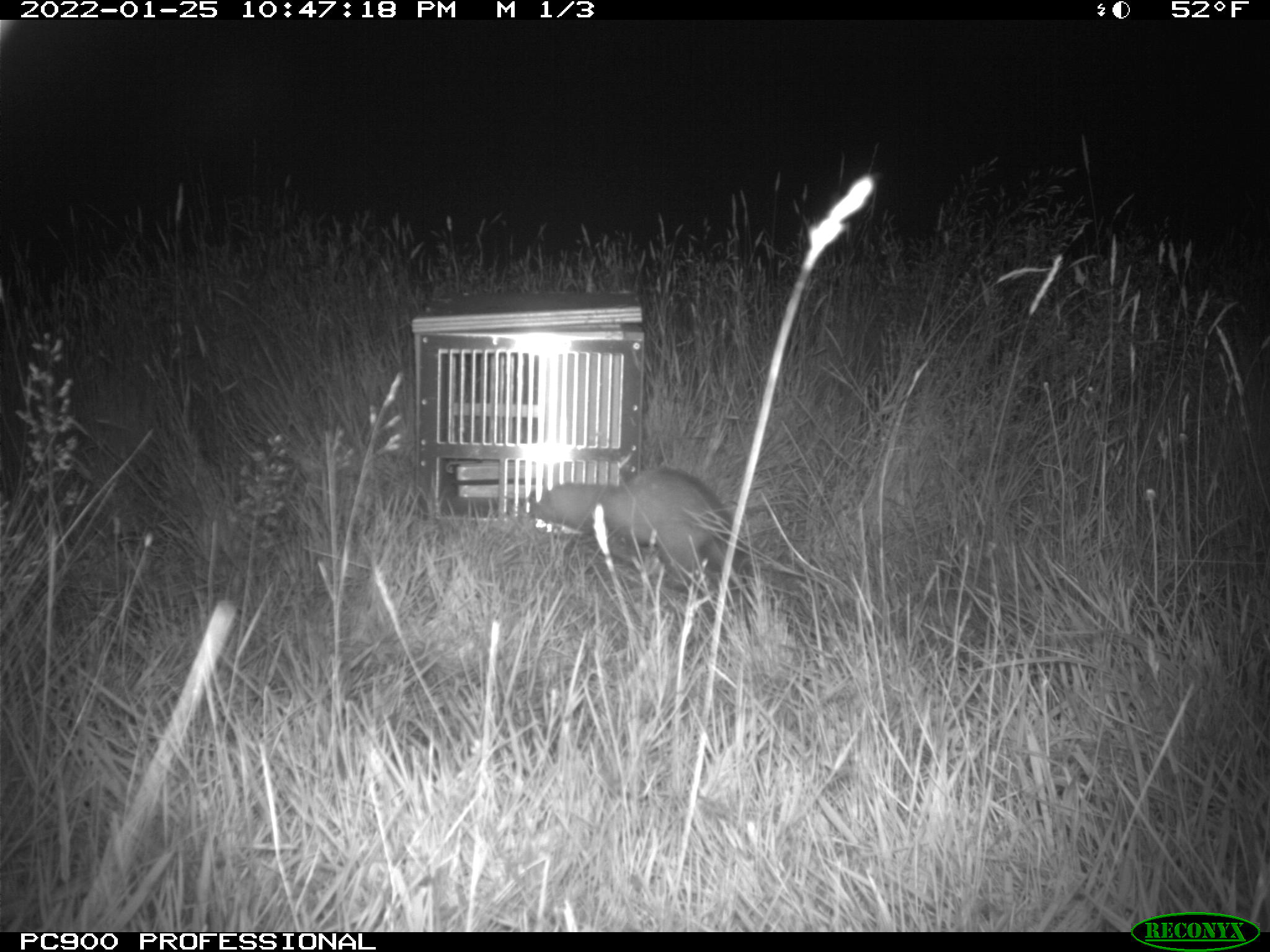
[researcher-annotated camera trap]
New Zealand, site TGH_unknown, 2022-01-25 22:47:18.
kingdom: Animalia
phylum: Chordata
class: Mammalia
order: Carnivora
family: Mustelidae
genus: Mustela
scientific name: Mustela furo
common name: ferret